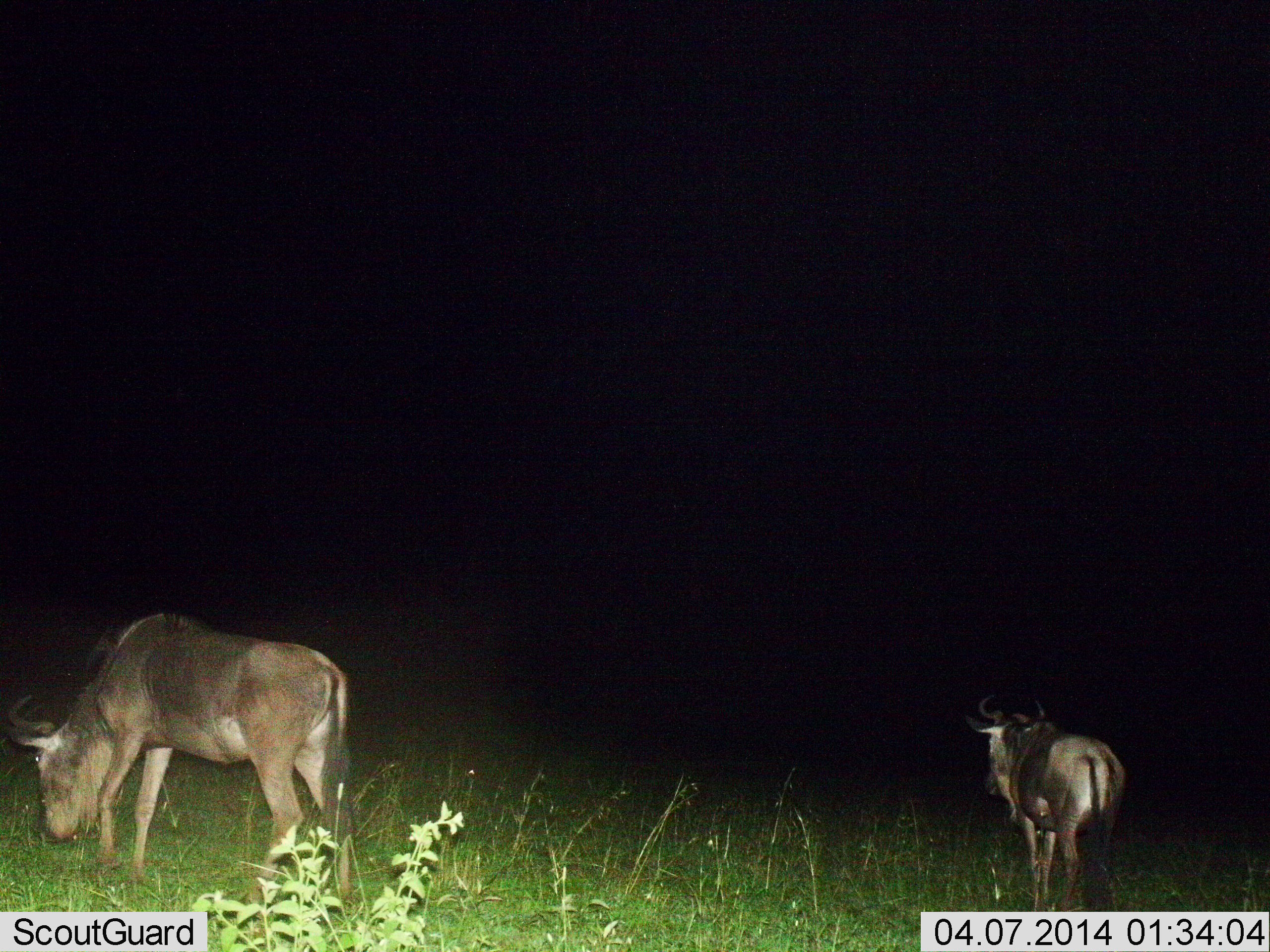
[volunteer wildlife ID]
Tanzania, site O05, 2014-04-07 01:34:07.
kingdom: Animalia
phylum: Chordata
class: Mammalia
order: Artiodactyla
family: Bovidae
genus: Connochaetes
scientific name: Connochaetes taurinus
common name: blue wildebeest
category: wildebeest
Wildebeest (blue wildebeest) (Connochaetes taurinus), count 2. Behavior (volunteer vote fractions): standing 60%, resting 0%, moving 20%, interacting 0%. Young present (vote fraction): 0%. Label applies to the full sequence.